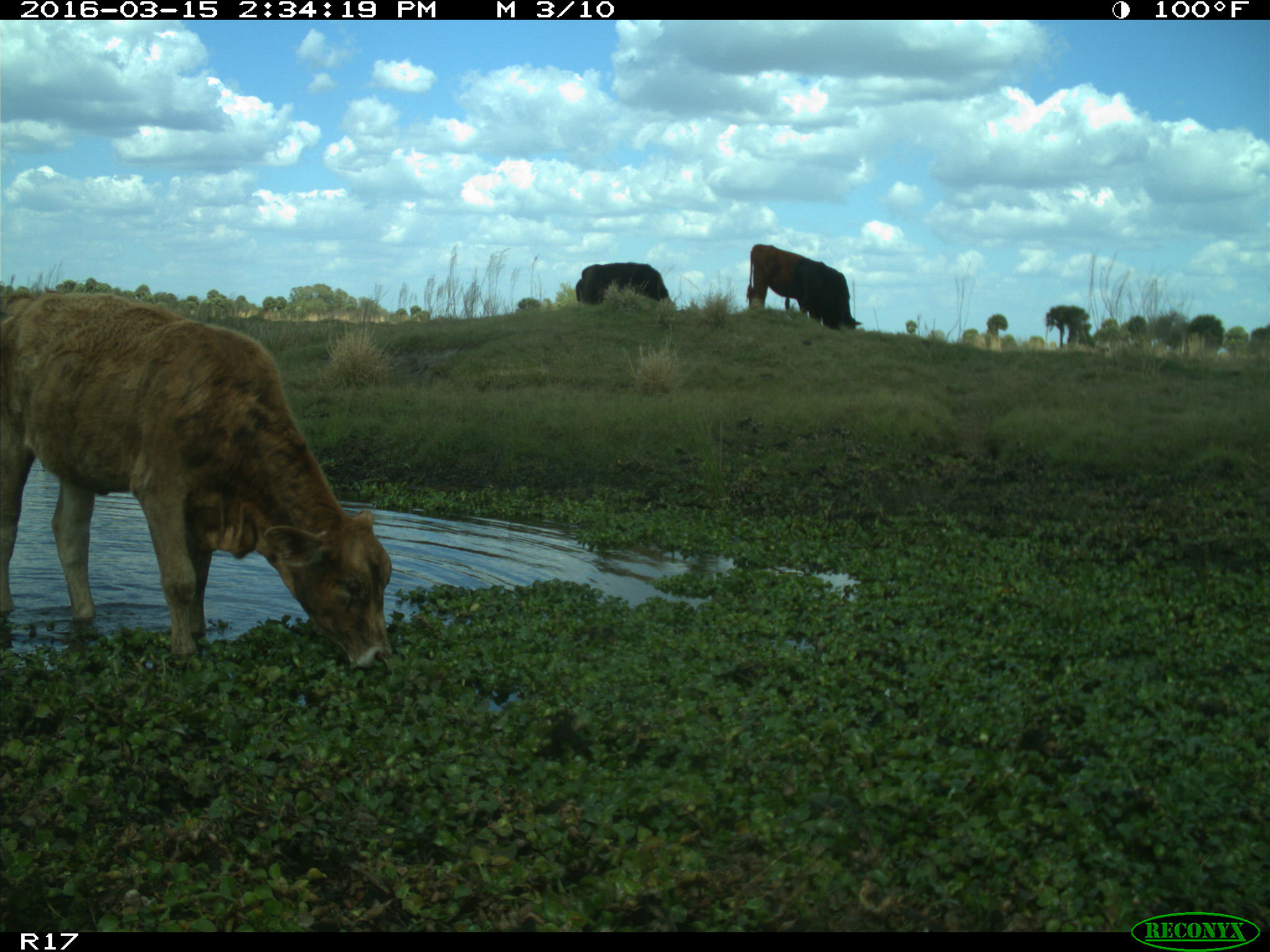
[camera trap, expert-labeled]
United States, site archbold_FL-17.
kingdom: Animalia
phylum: Chordata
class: Mammalia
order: Artiodactyla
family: Bovidae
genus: Bos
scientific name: Bos taurus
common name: domestic cow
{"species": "Bos taurus (domestic cow)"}